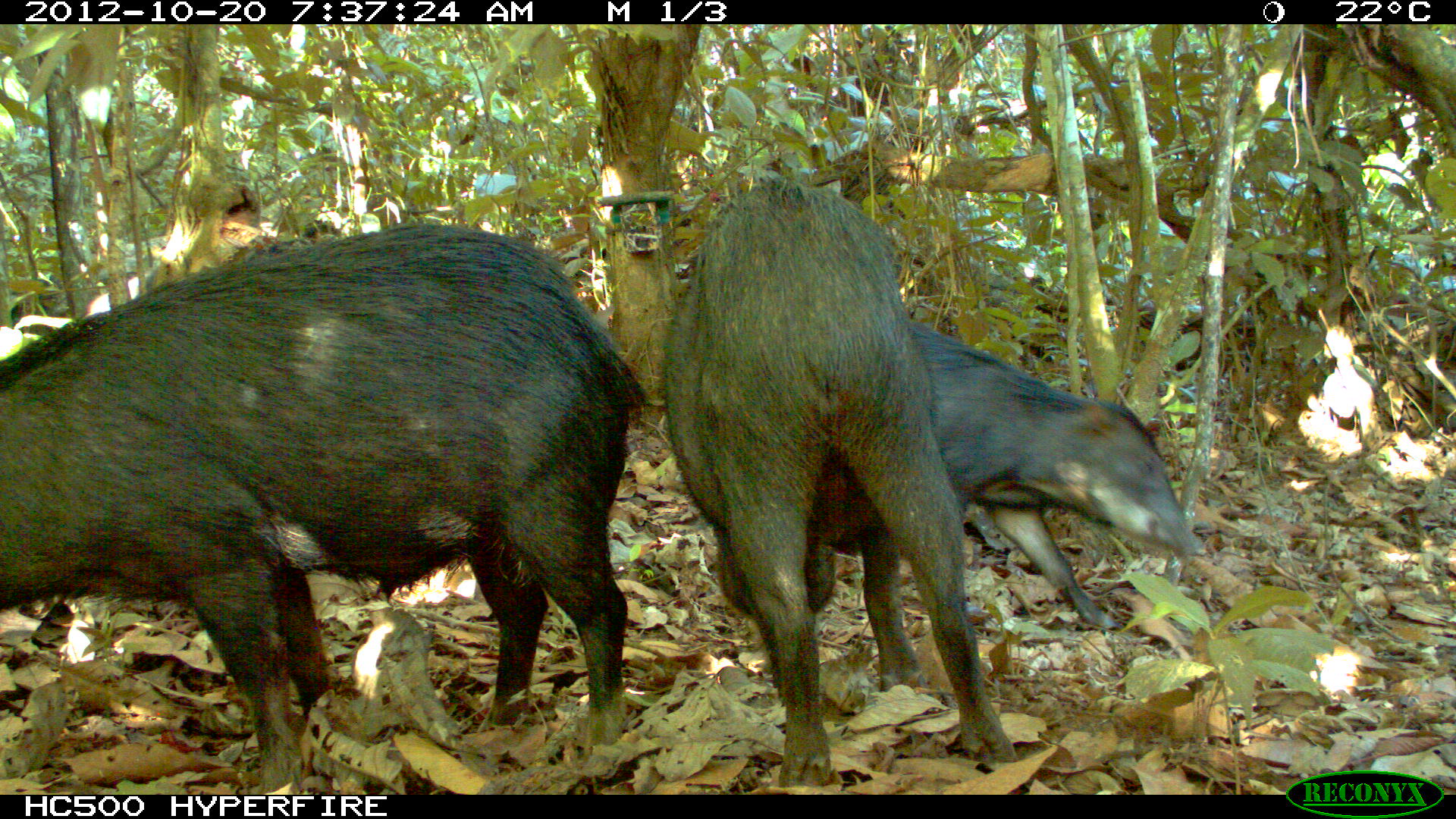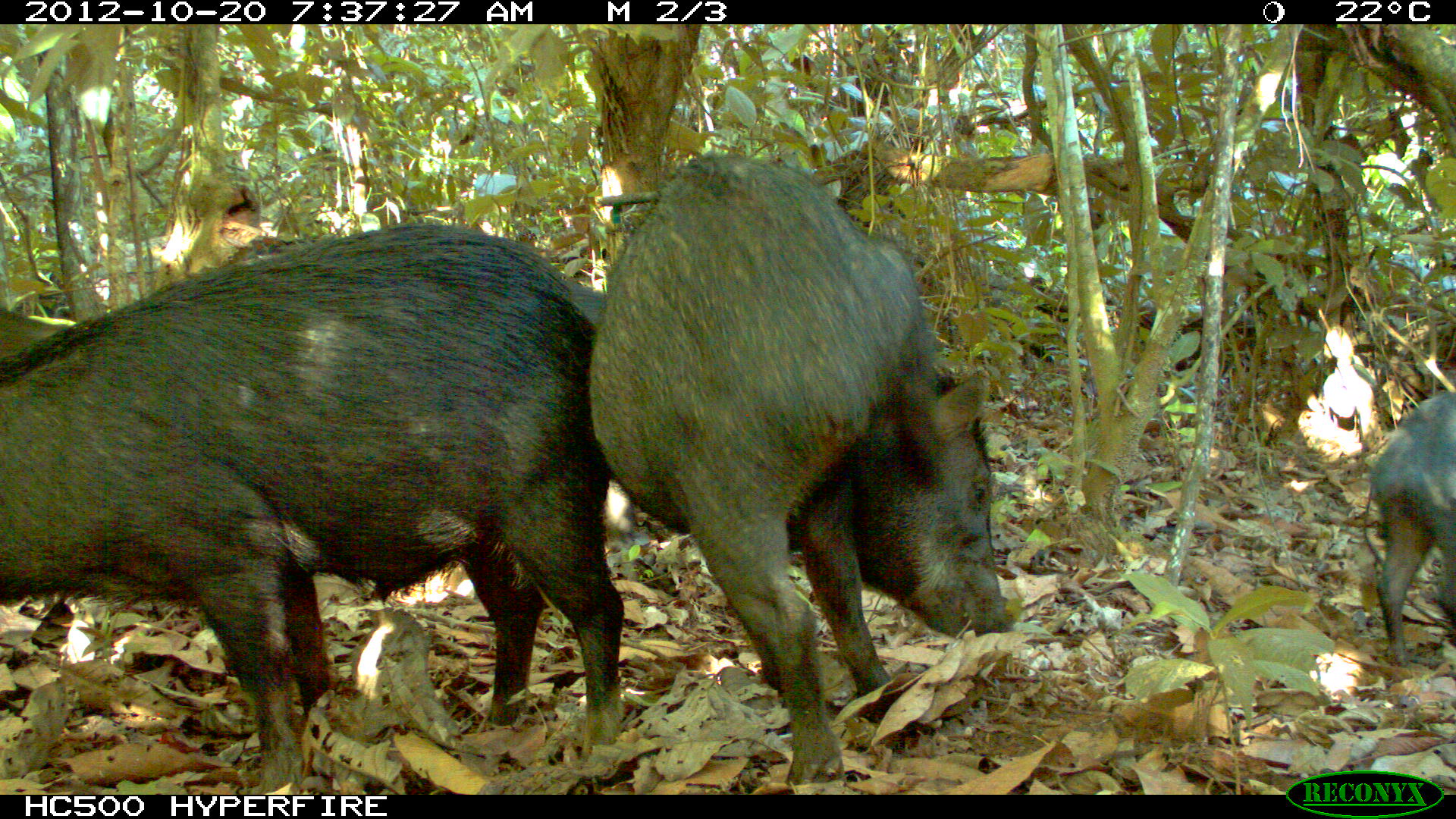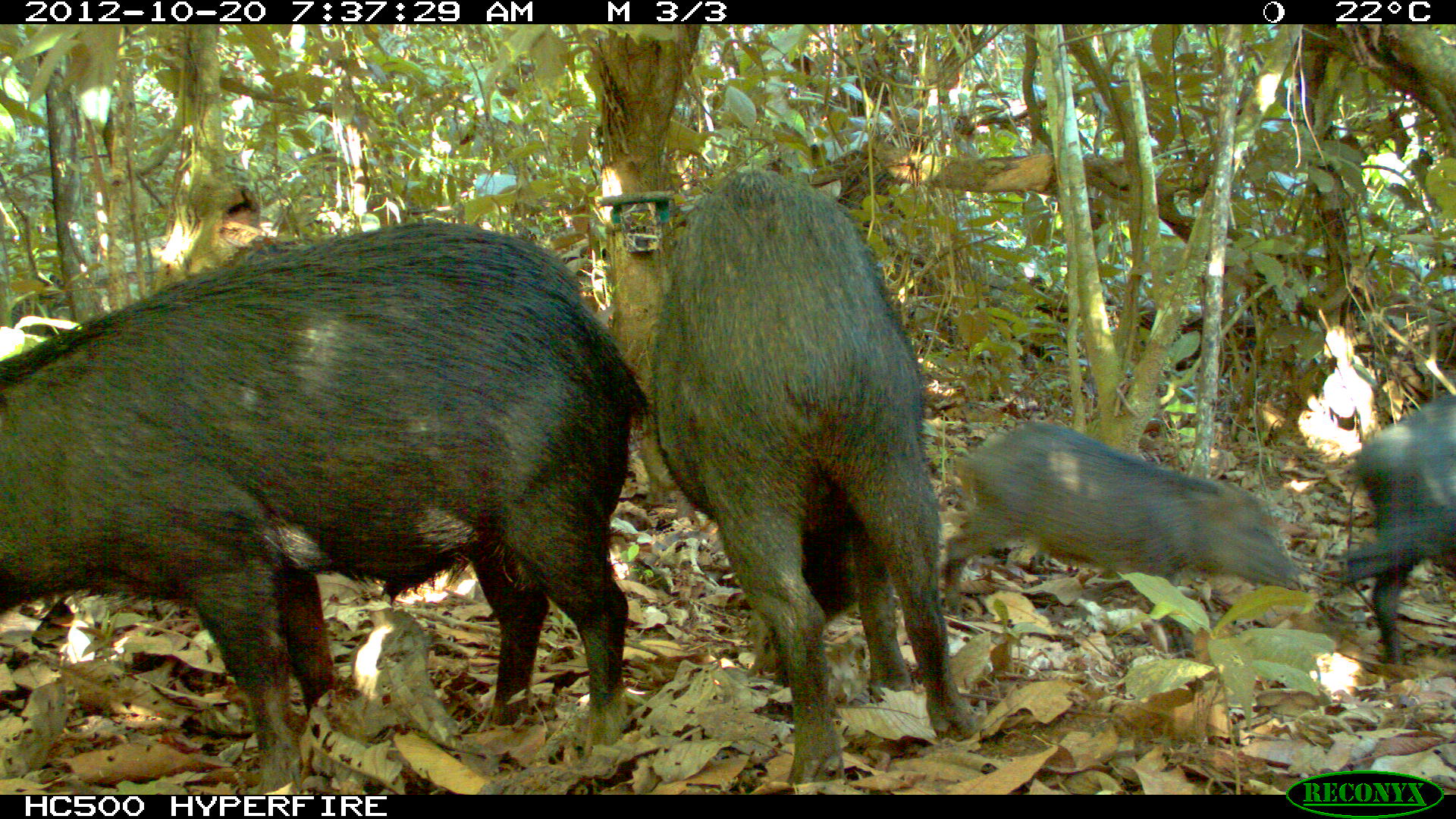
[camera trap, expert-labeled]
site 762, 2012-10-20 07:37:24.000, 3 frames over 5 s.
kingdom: Animalia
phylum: Chordata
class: Mammalia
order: Artiodactyla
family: Tayassuidae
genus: Tayassu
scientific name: Tayassu pecari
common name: white-lipped peccary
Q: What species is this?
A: Tayassu pecari (white-lipped peccary).